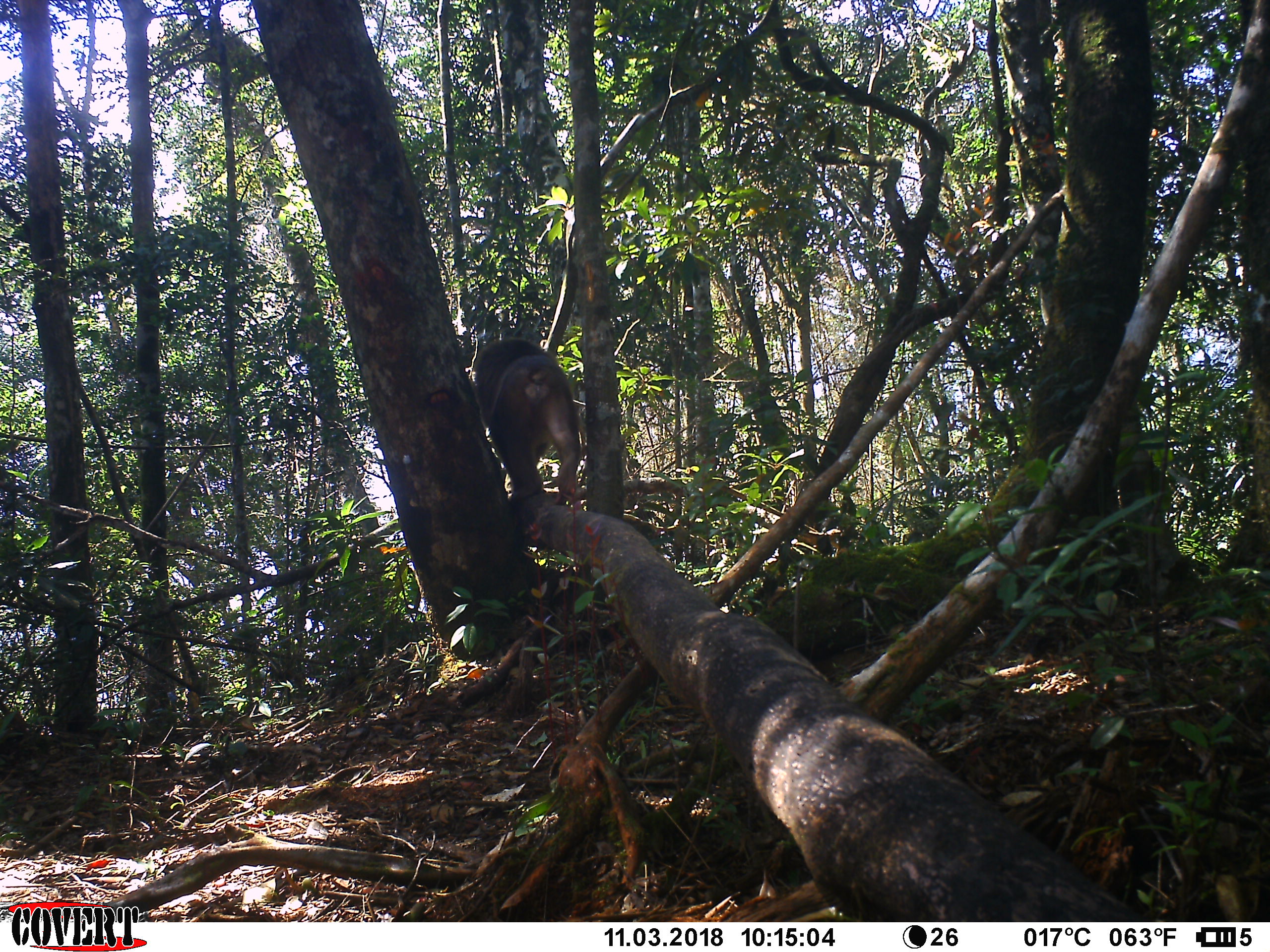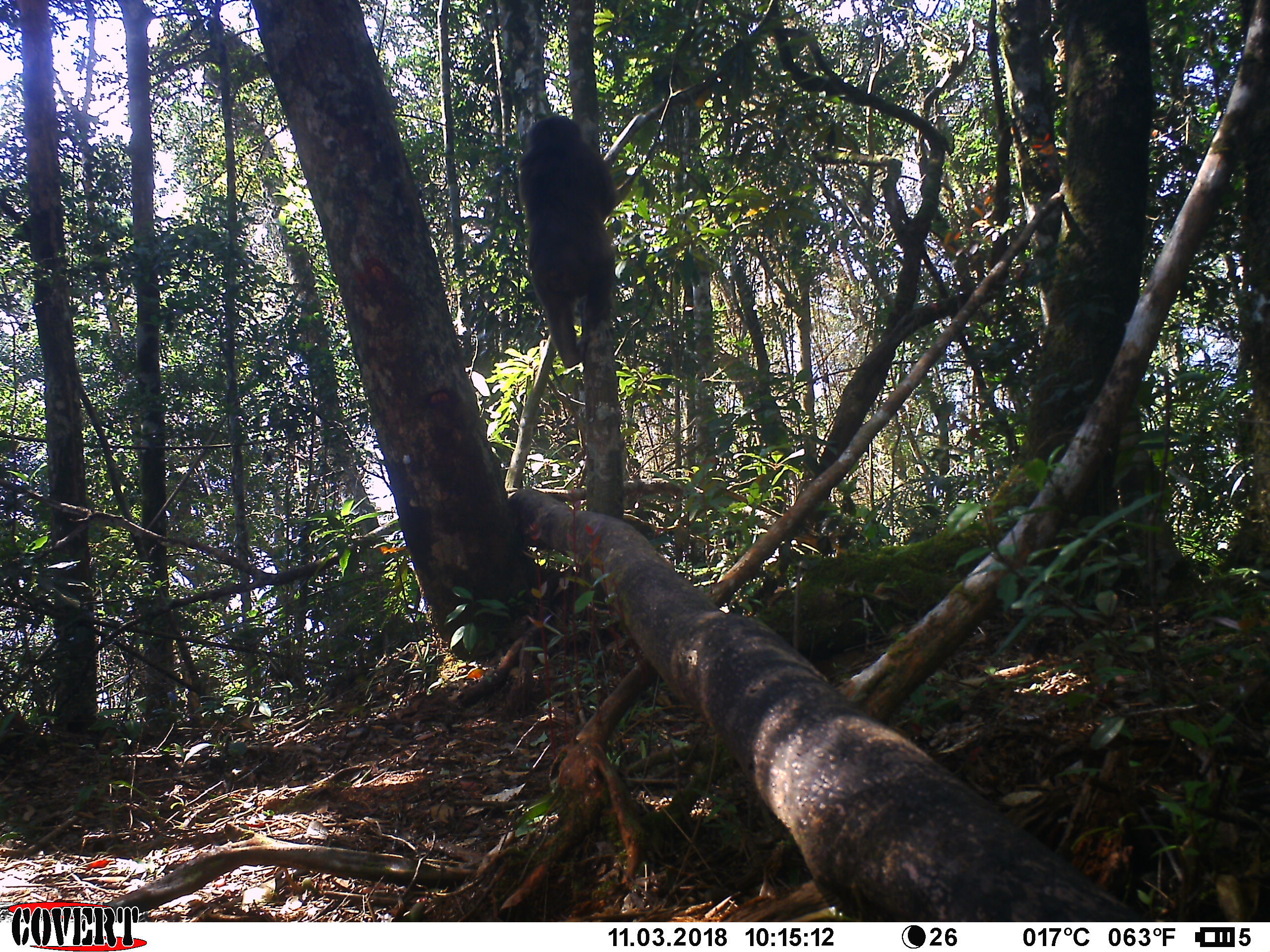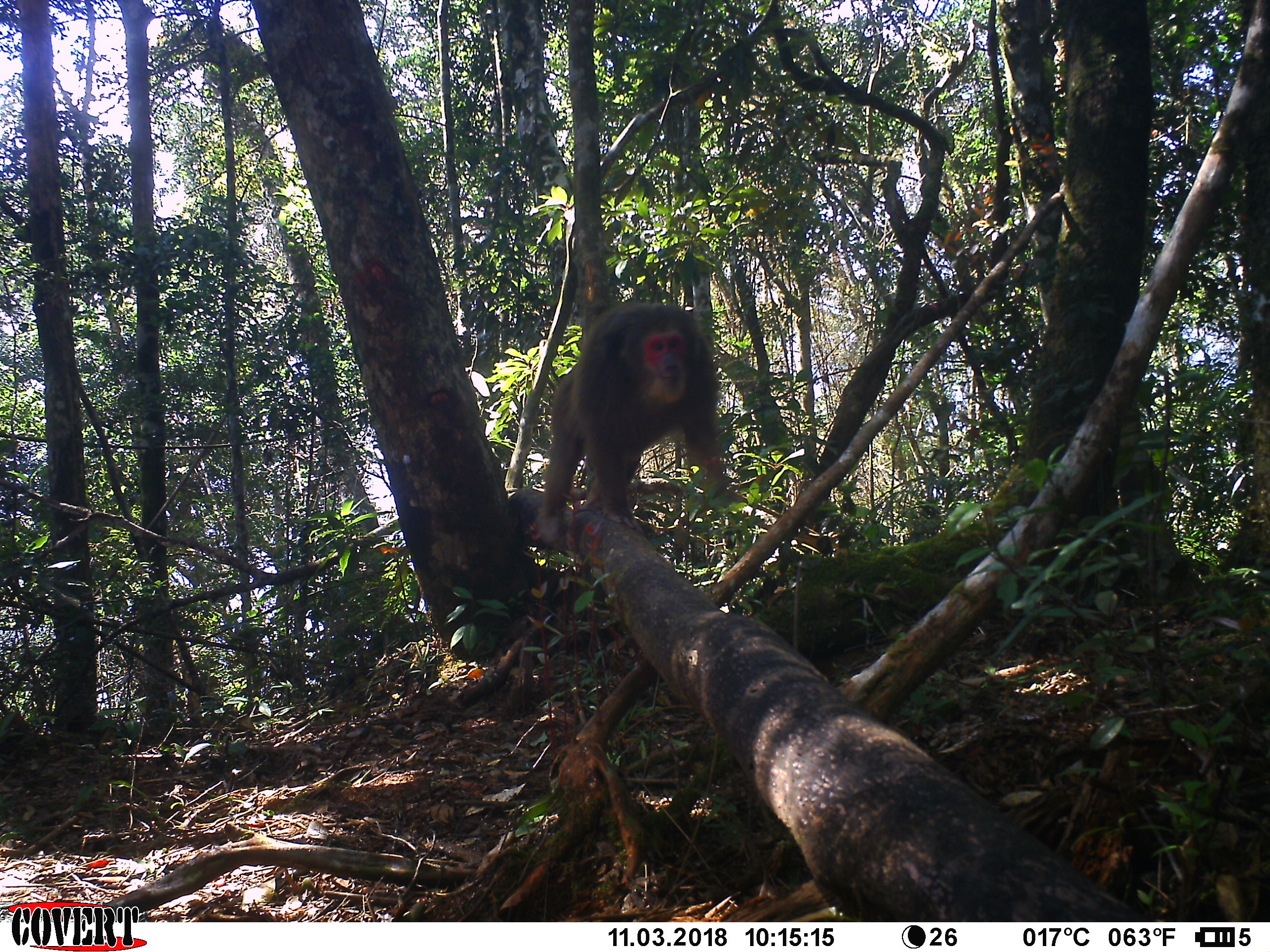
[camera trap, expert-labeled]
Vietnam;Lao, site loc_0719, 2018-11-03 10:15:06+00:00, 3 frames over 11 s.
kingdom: Animalia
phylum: Chordata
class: Mammalia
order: Primates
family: Cercopithecidae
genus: Macaca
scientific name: Macaca arctoides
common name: stump-tailed macaque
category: stump tailed macaque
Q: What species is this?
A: Stump tailed macaque (stump-tailed macaque) (Macaca arctoides).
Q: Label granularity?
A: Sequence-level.